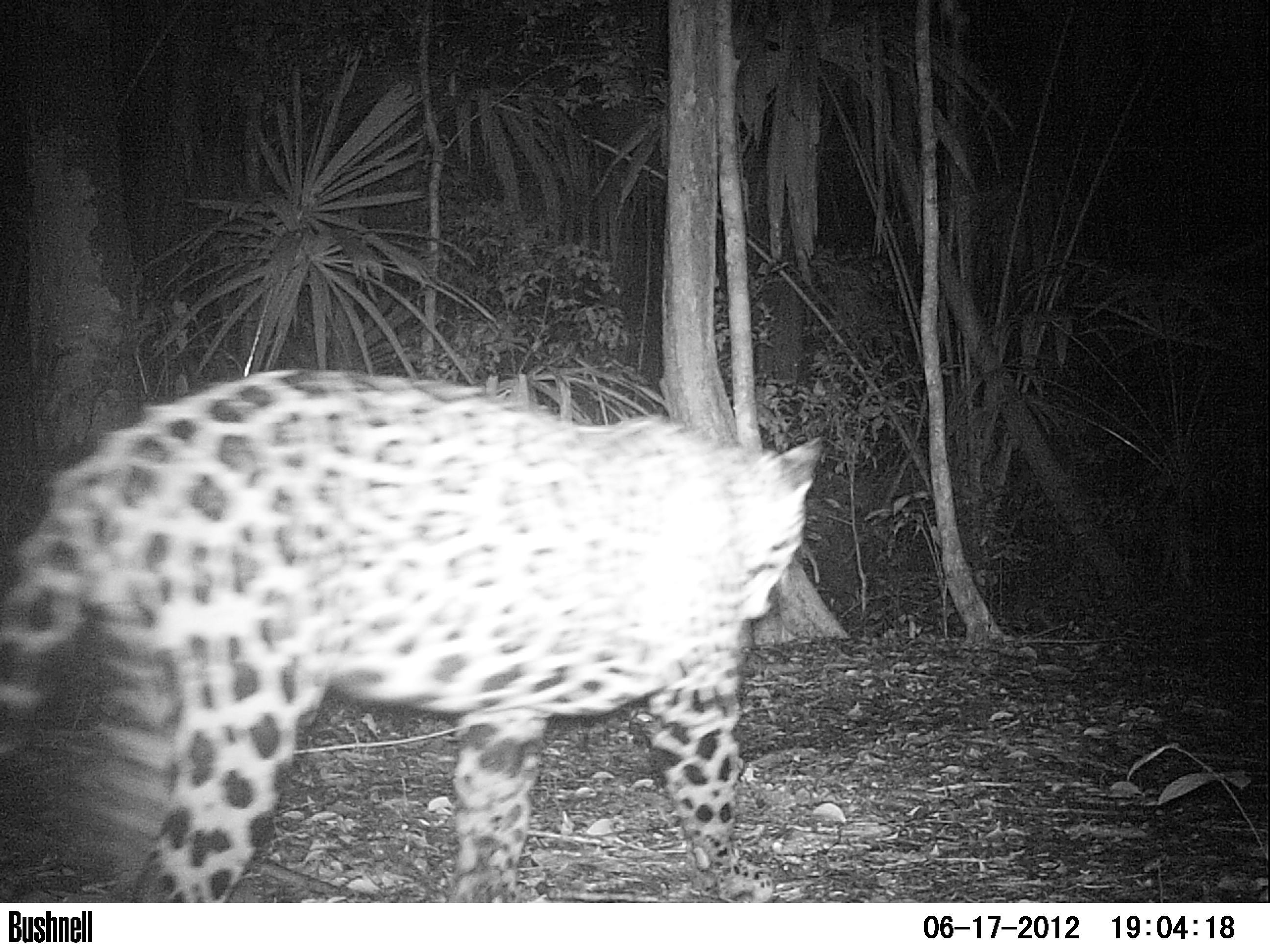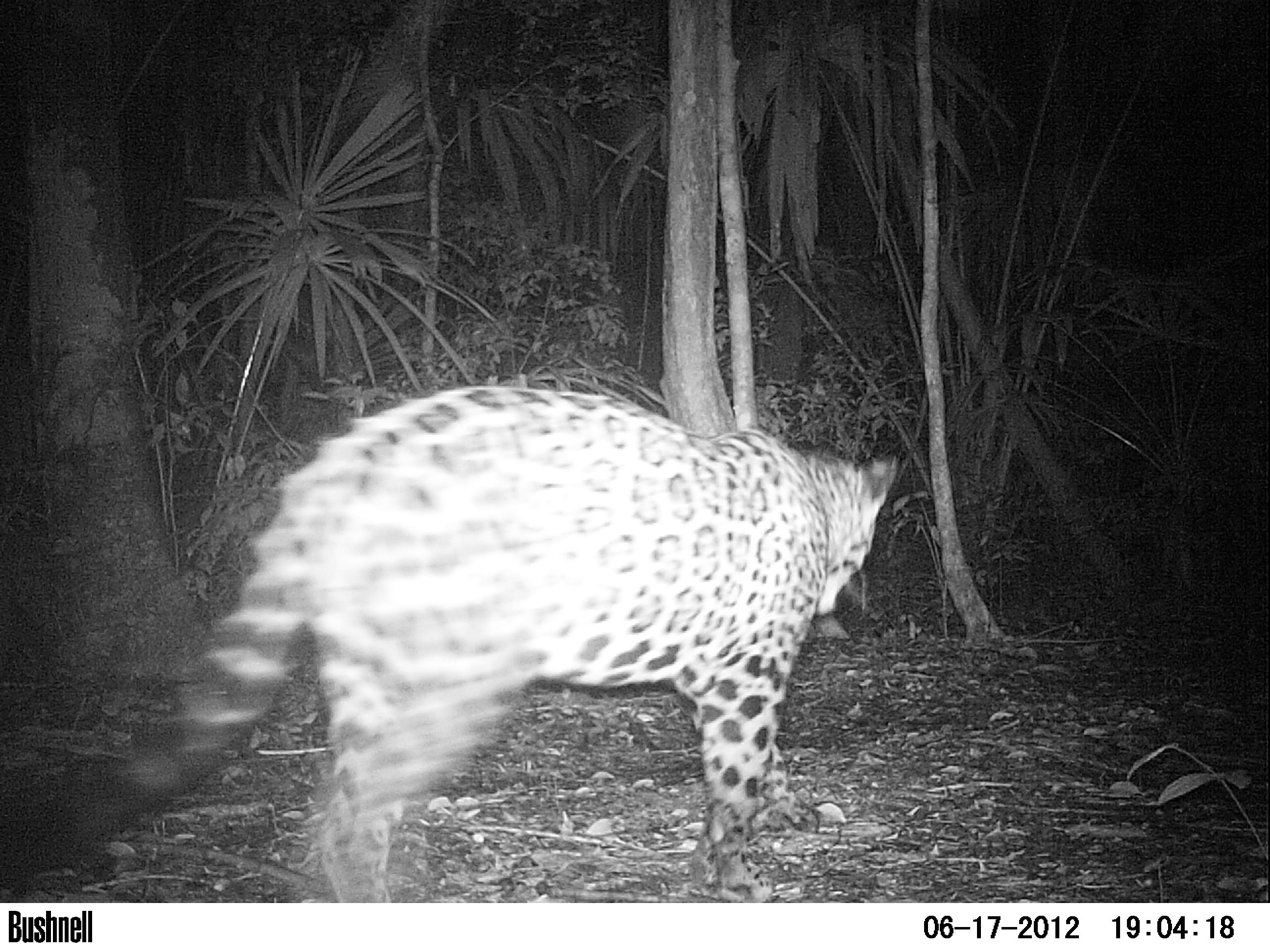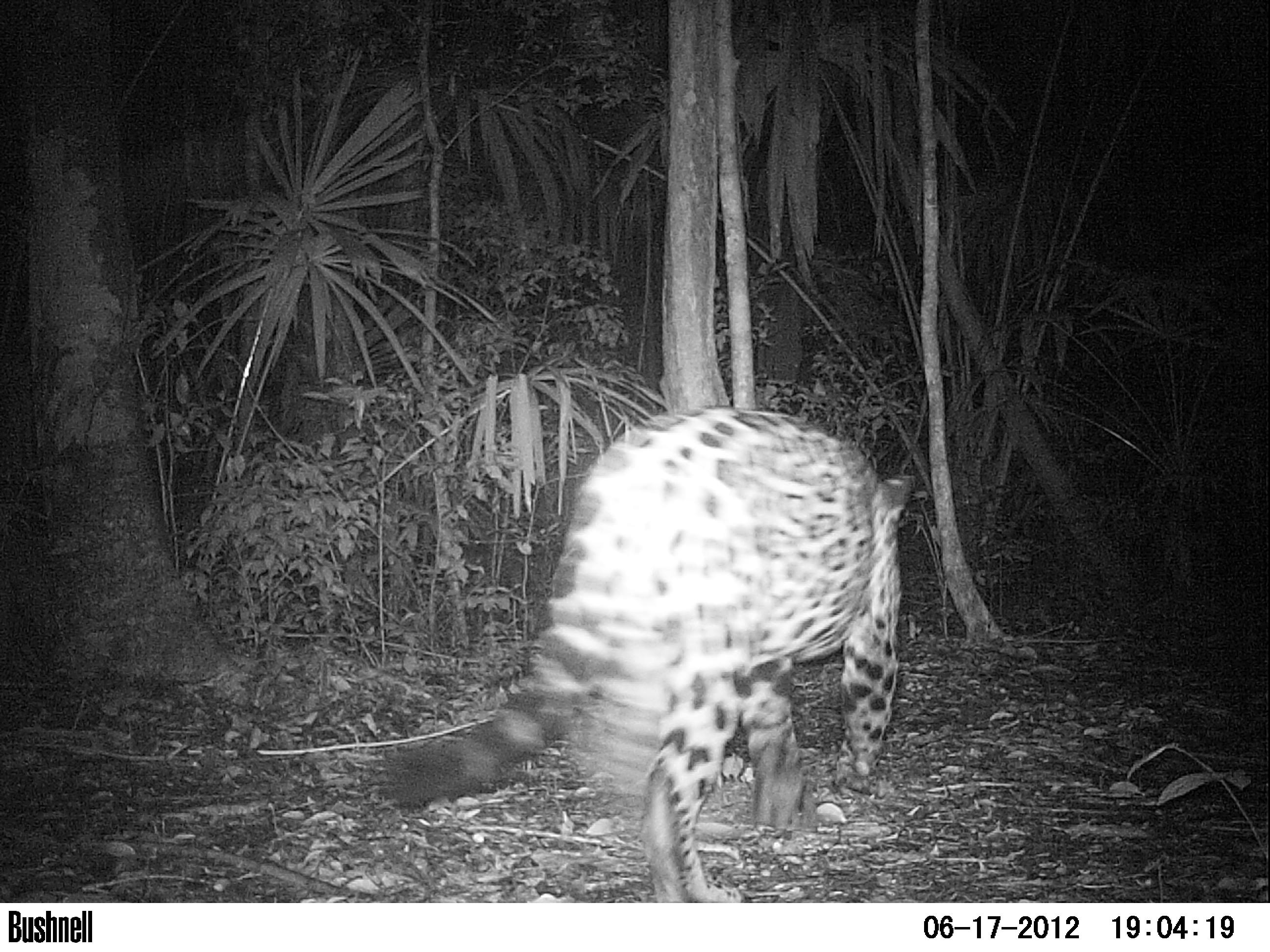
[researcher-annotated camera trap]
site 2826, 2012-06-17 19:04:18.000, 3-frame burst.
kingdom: Animalia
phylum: Chordata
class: Mammalia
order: Carnivora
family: Felidae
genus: Panthera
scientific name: Panthera onca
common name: jaguar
Panthera onca (jaguar), count 1, age adult.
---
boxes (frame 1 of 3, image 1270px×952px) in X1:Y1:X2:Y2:
panthera onca: 0:366:825:902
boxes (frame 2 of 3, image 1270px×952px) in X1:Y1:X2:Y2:
panthera onca: 0:385:899:902; 4:380:10:381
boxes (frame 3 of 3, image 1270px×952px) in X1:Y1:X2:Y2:
panthera onca: 383:404:915:903